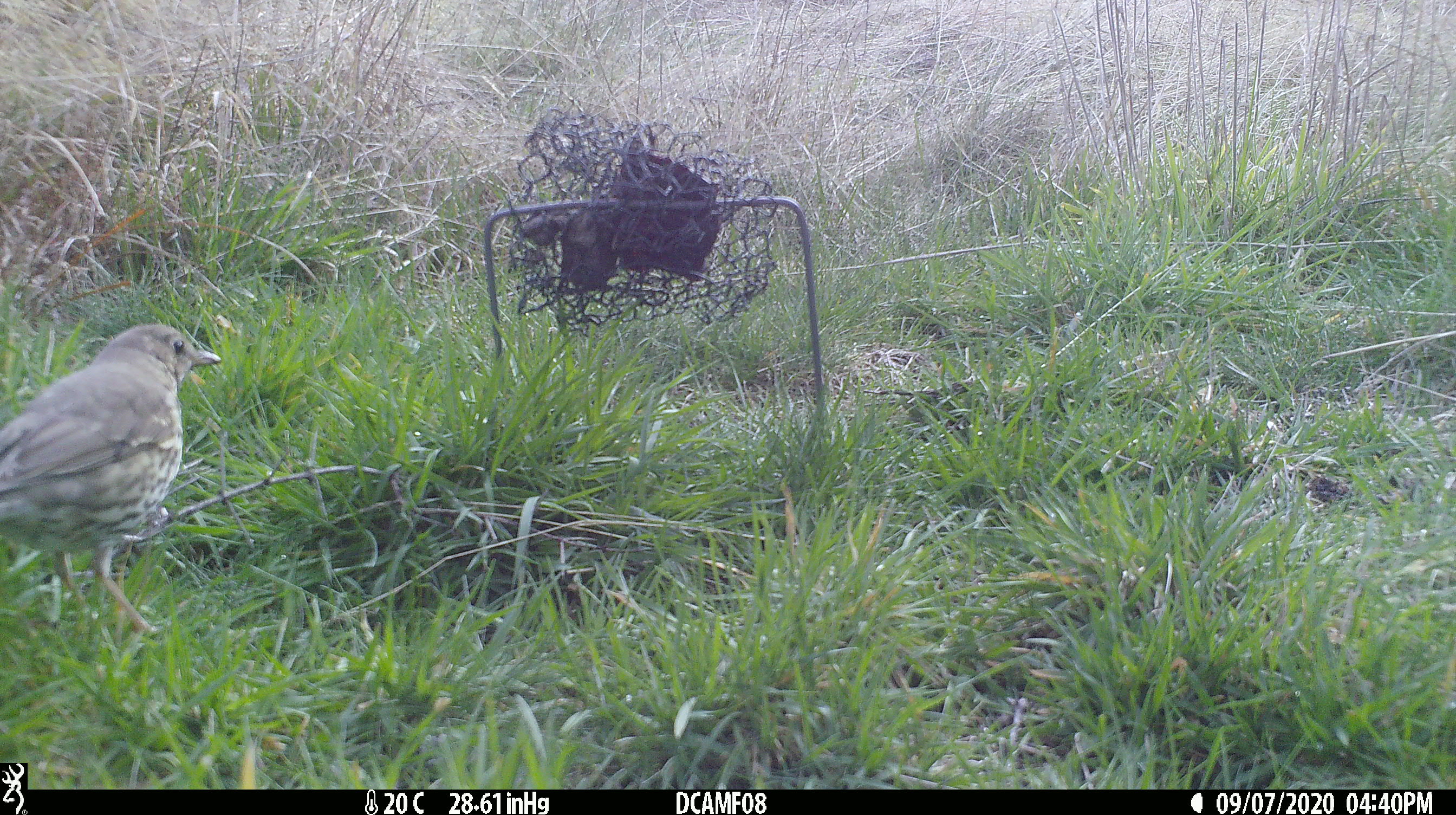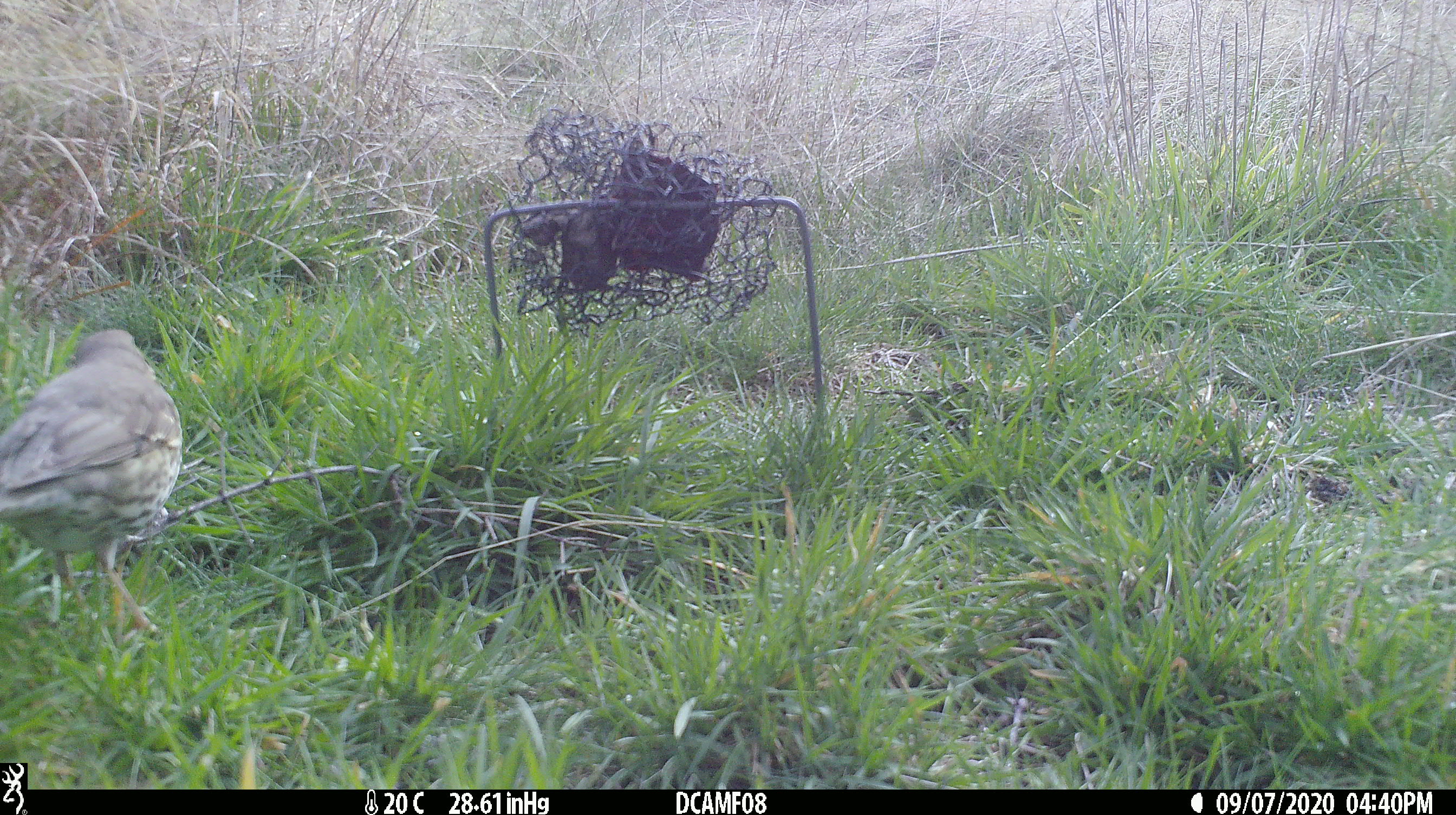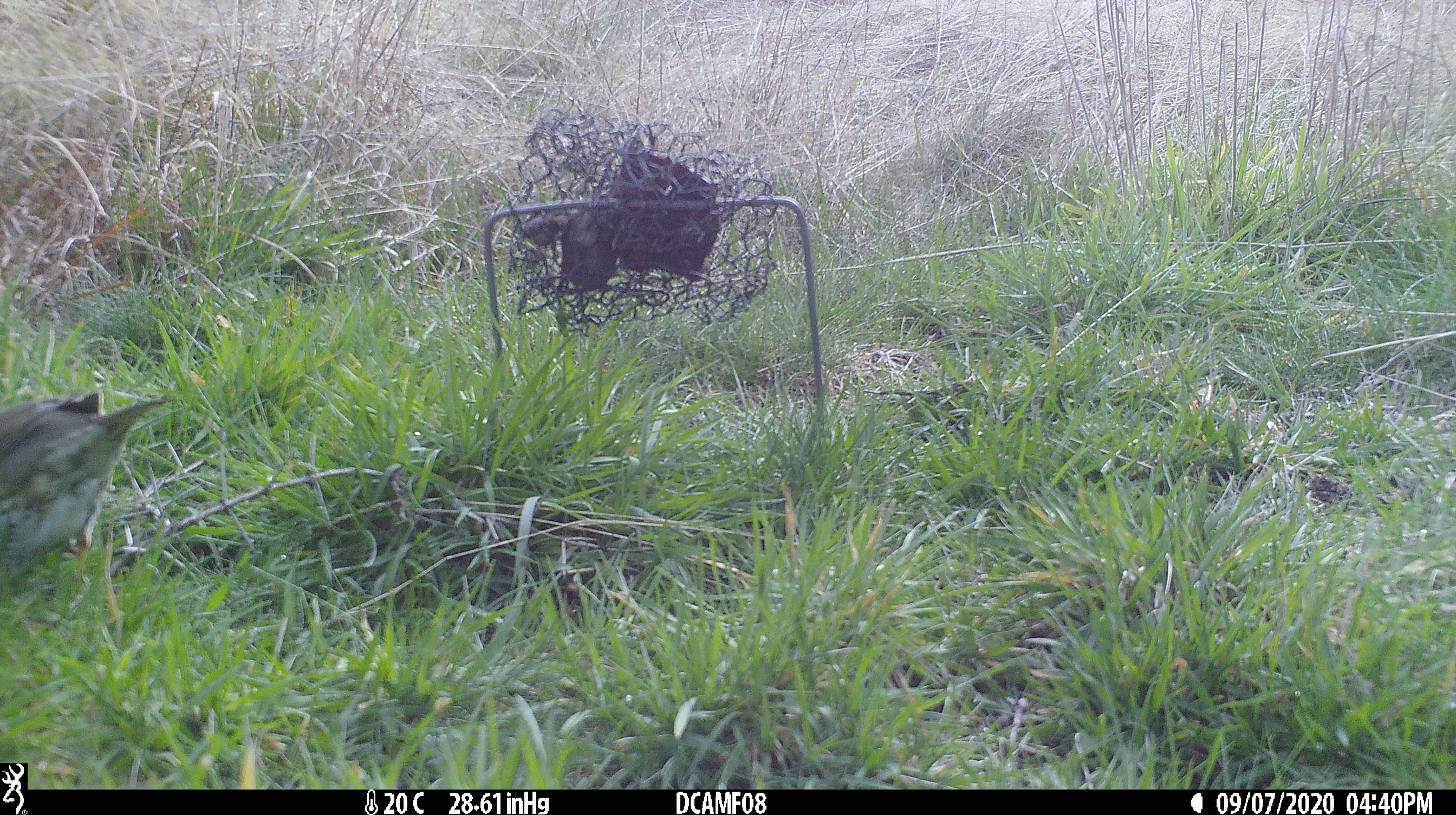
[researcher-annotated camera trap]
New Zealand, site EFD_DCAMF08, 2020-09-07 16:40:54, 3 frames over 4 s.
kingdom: Animalia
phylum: Chordata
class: Aves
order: Passeriformes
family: Turdidae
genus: Turdus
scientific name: Turdus philomelos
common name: song thrush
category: thrush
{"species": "thrush (song thrush) (Turdus philomelos)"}